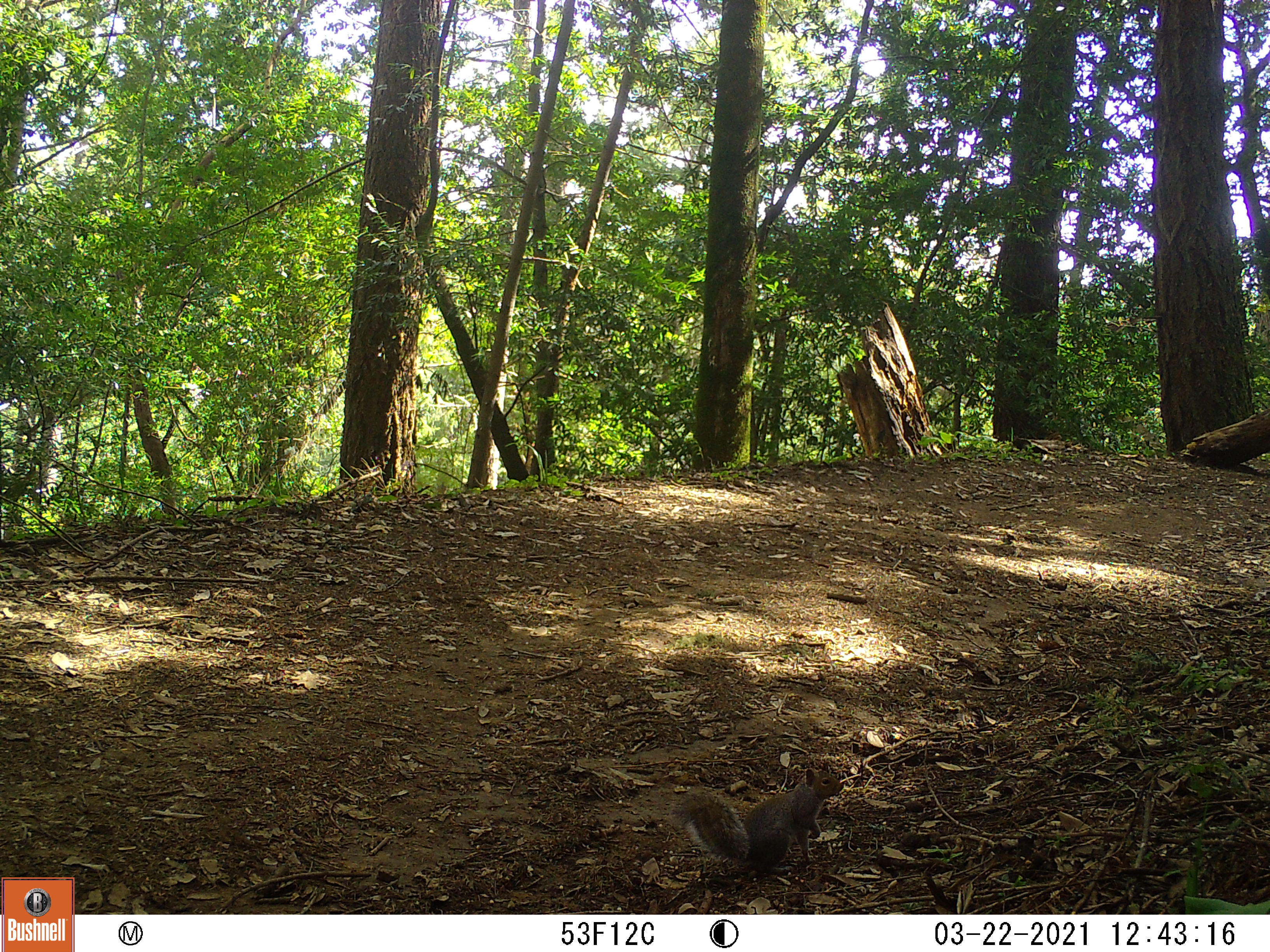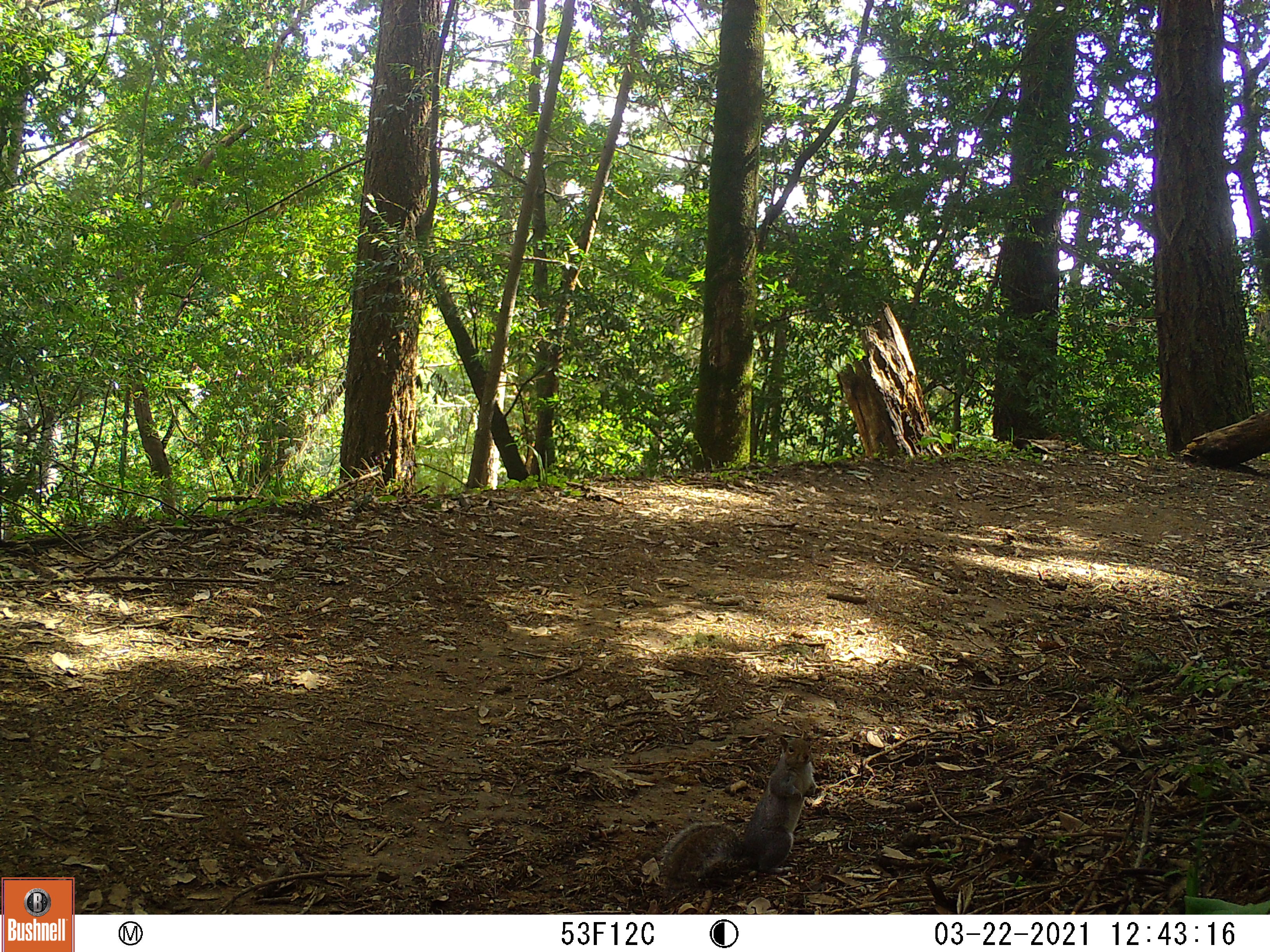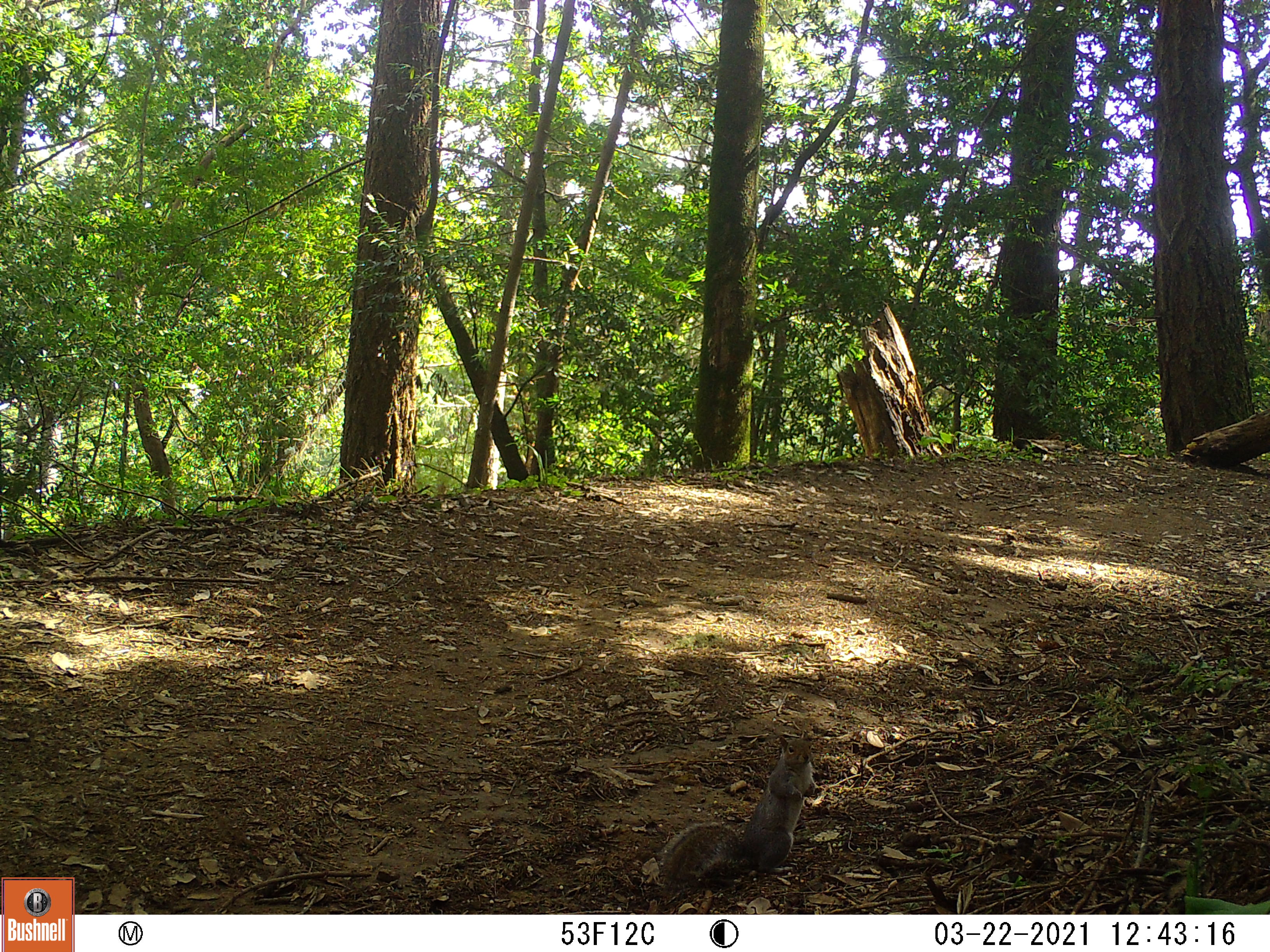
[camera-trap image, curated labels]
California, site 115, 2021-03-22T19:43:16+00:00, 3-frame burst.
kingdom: Animalia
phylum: Chordata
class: Mammalia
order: Rodentia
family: Sciuridae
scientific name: Sciuridae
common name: squirrel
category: unknown squirrel